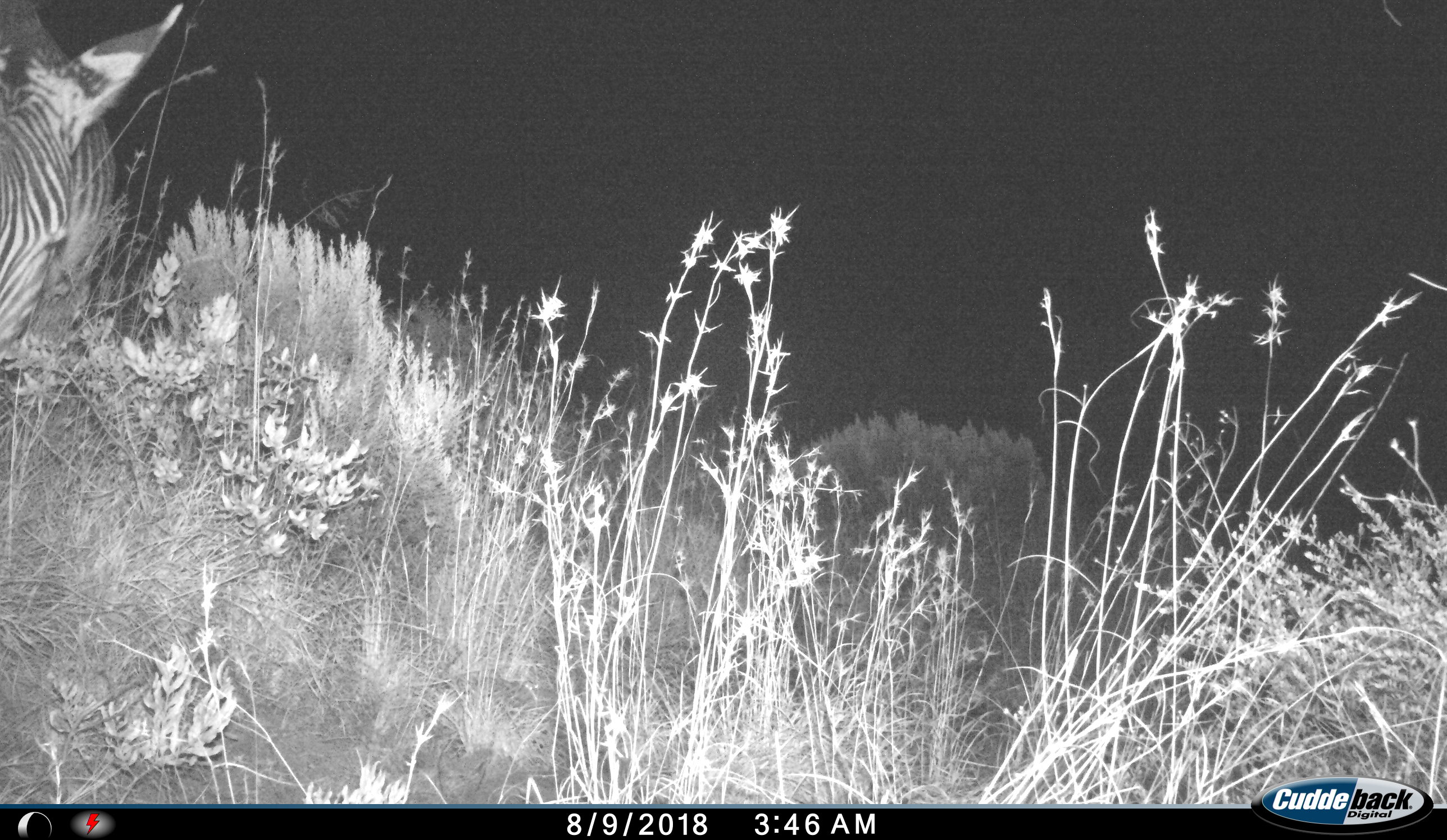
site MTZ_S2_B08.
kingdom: Animalia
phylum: Chordata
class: Mammalia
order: Perissodactyla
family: Equidae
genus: Equus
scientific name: Equus zebra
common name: mountain zebra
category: zebramountain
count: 1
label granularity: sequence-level